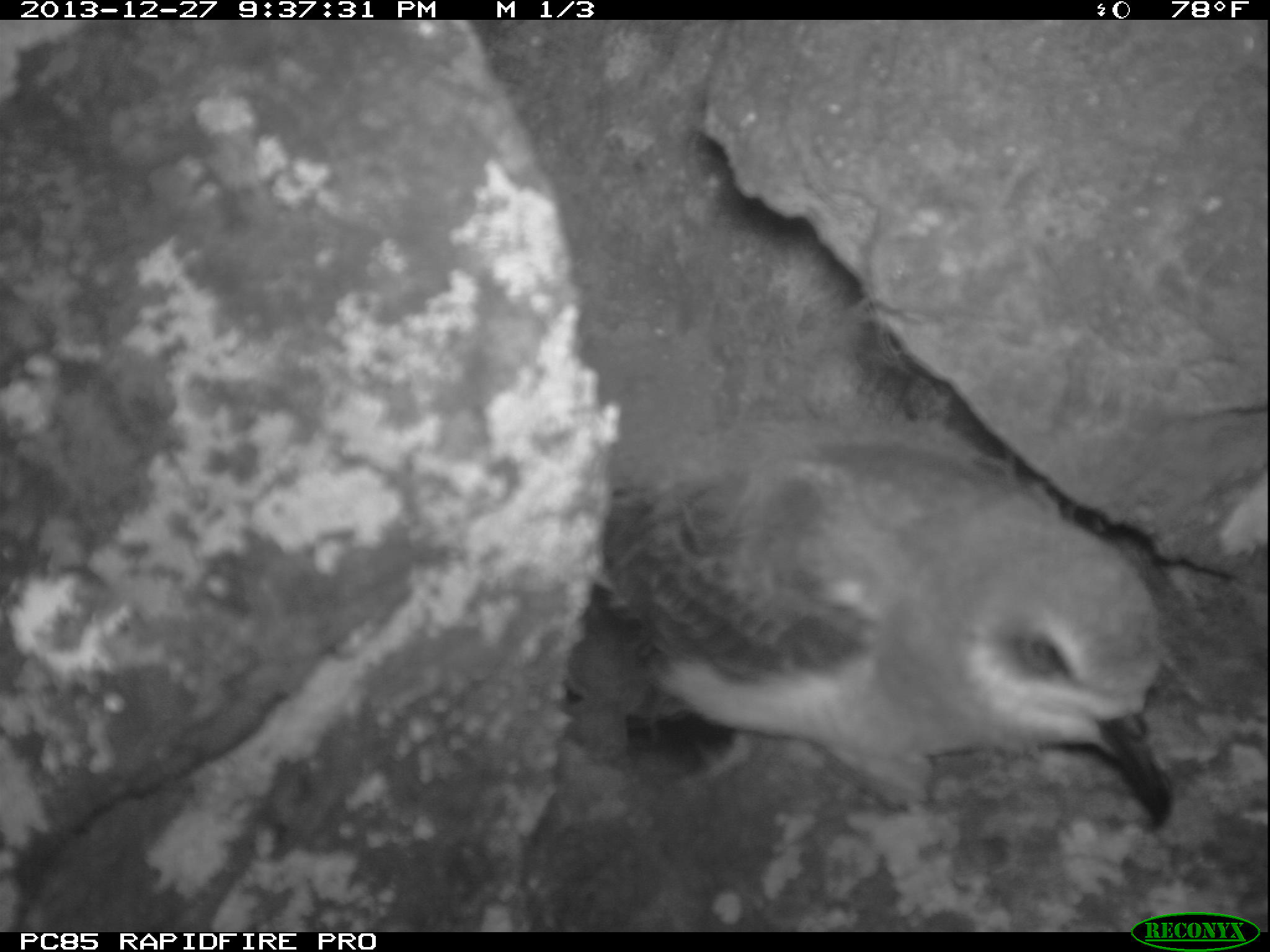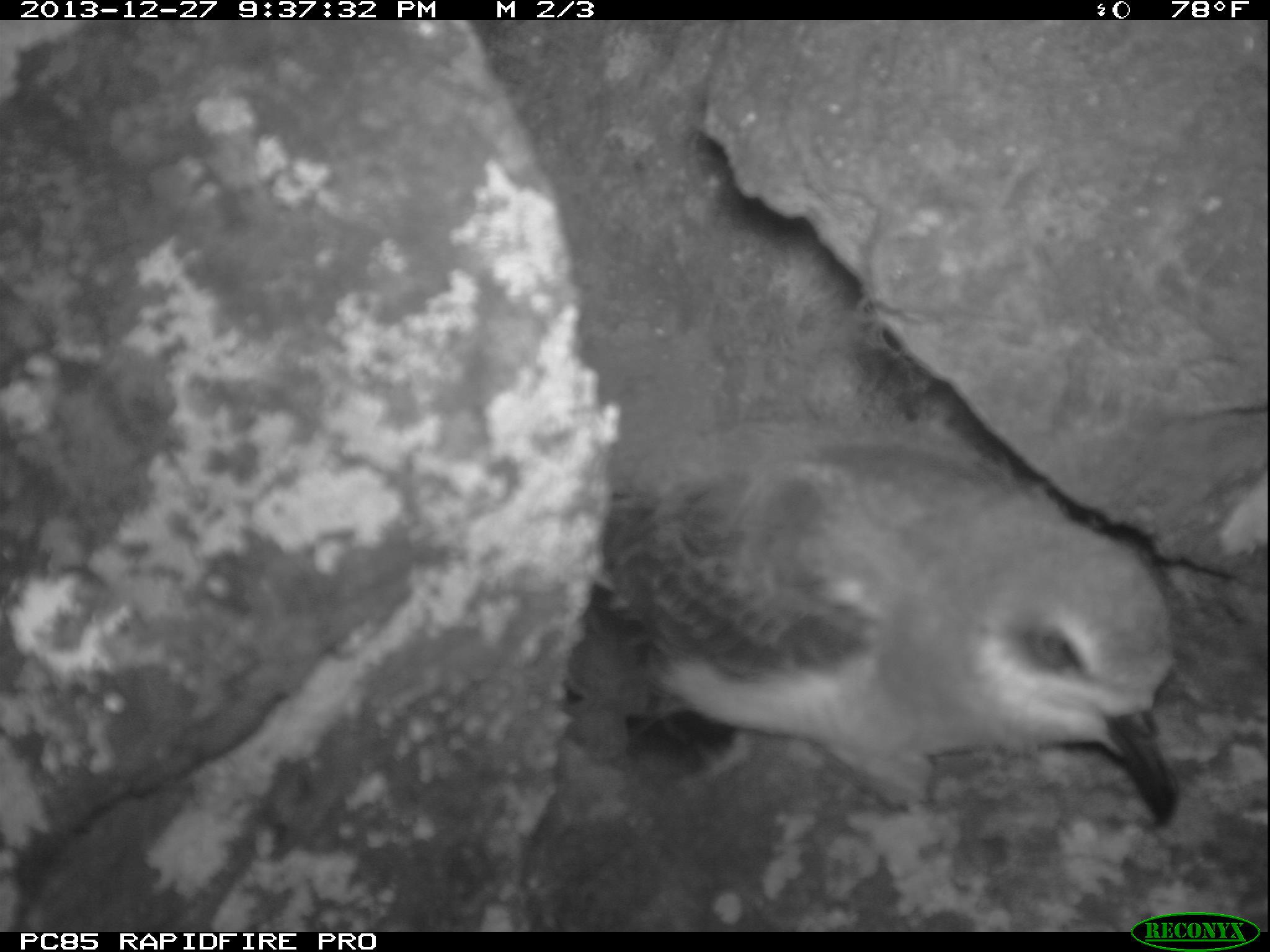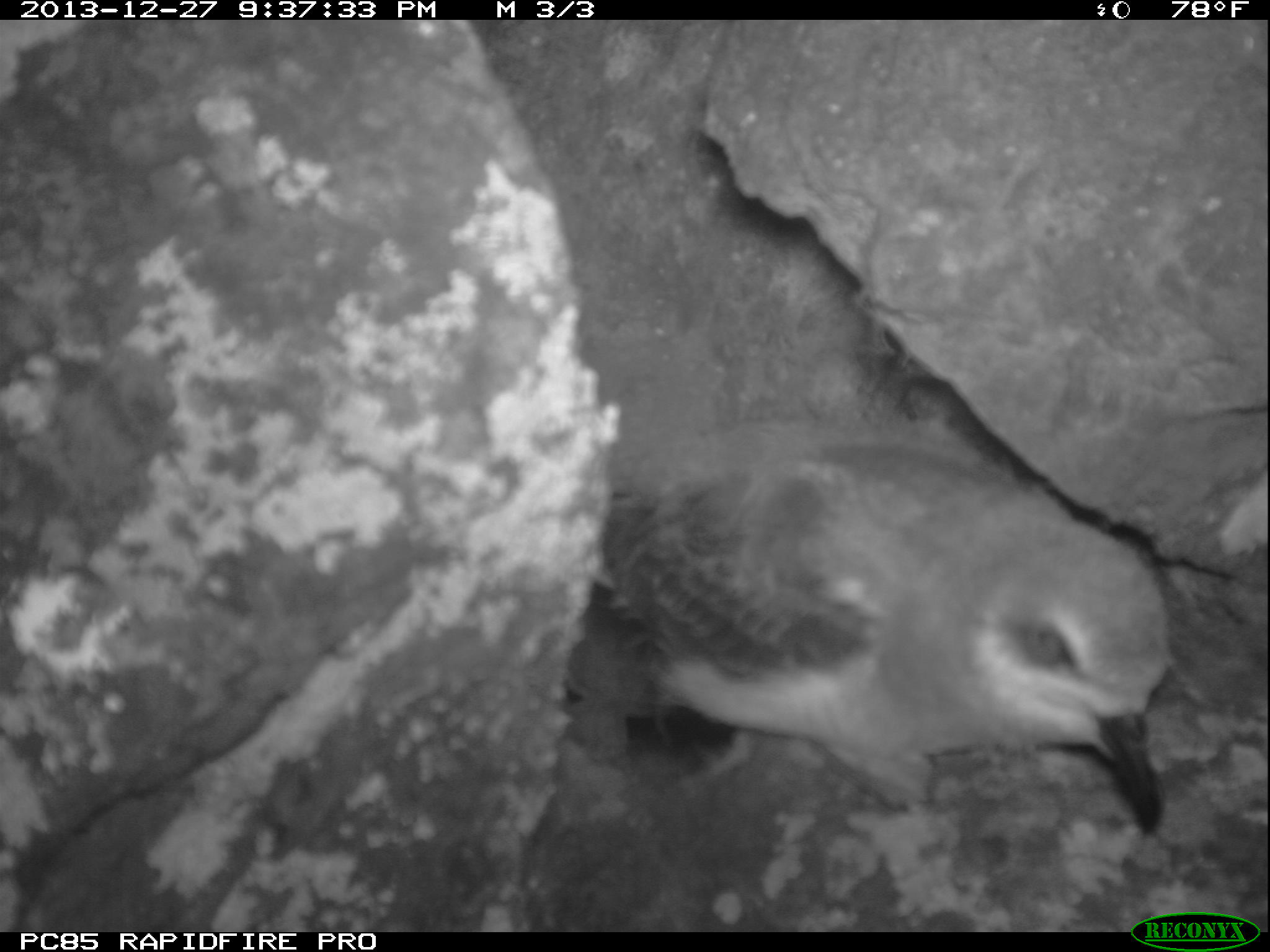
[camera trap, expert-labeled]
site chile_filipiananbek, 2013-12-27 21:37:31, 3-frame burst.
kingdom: Animalia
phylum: Chordata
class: Aves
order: Procellariiformes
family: Procellariidae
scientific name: Procellariidae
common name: petrel chick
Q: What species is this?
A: Petrel chick (Procellariidae).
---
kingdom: Animalia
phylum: Chordata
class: Aves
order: Procellariiformes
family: Procellariidae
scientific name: Procellariidae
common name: petrel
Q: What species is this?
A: Petrel (Procellariidae).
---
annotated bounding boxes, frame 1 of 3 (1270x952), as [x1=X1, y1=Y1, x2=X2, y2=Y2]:
petrel chick: [x1=554, y1=409, x2=1193, y2=851]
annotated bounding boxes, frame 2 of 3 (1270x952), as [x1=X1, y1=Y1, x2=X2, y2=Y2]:
petrel chick: [x1=544, y1=391, x2=1206, y2=845]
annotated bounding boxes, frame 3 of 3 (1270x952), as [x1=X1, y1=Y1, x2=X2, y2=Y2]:
petrel: [x1=572, y1=431, x2=1176, y2=852]